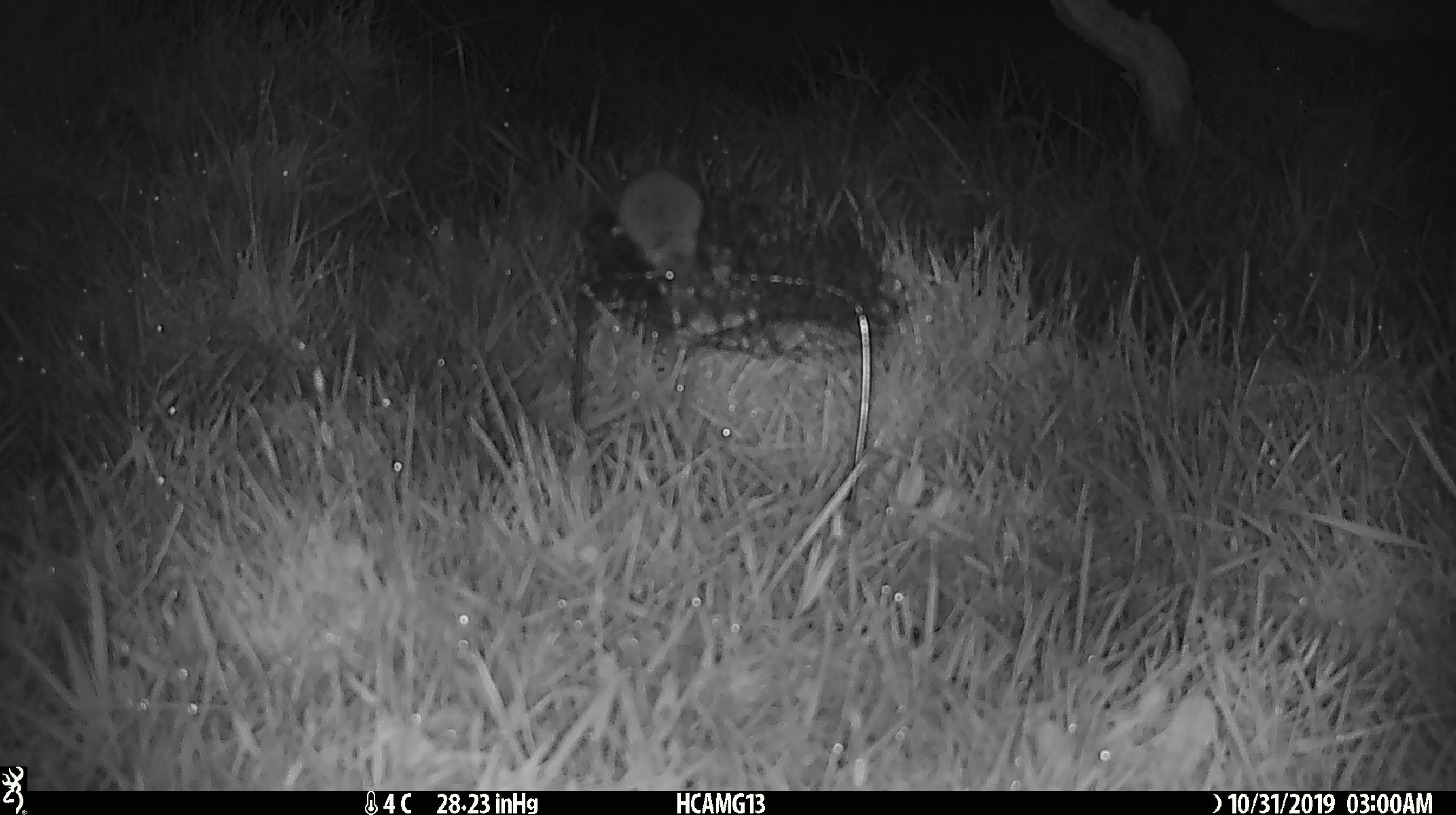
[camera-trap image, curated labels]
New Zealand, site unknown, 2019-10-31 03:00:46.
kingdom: Animalia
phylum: Chordata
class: Mammalia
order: Rodentia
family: Muridae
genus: Mus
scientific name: Mus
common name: mouse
Mouse (Mus).